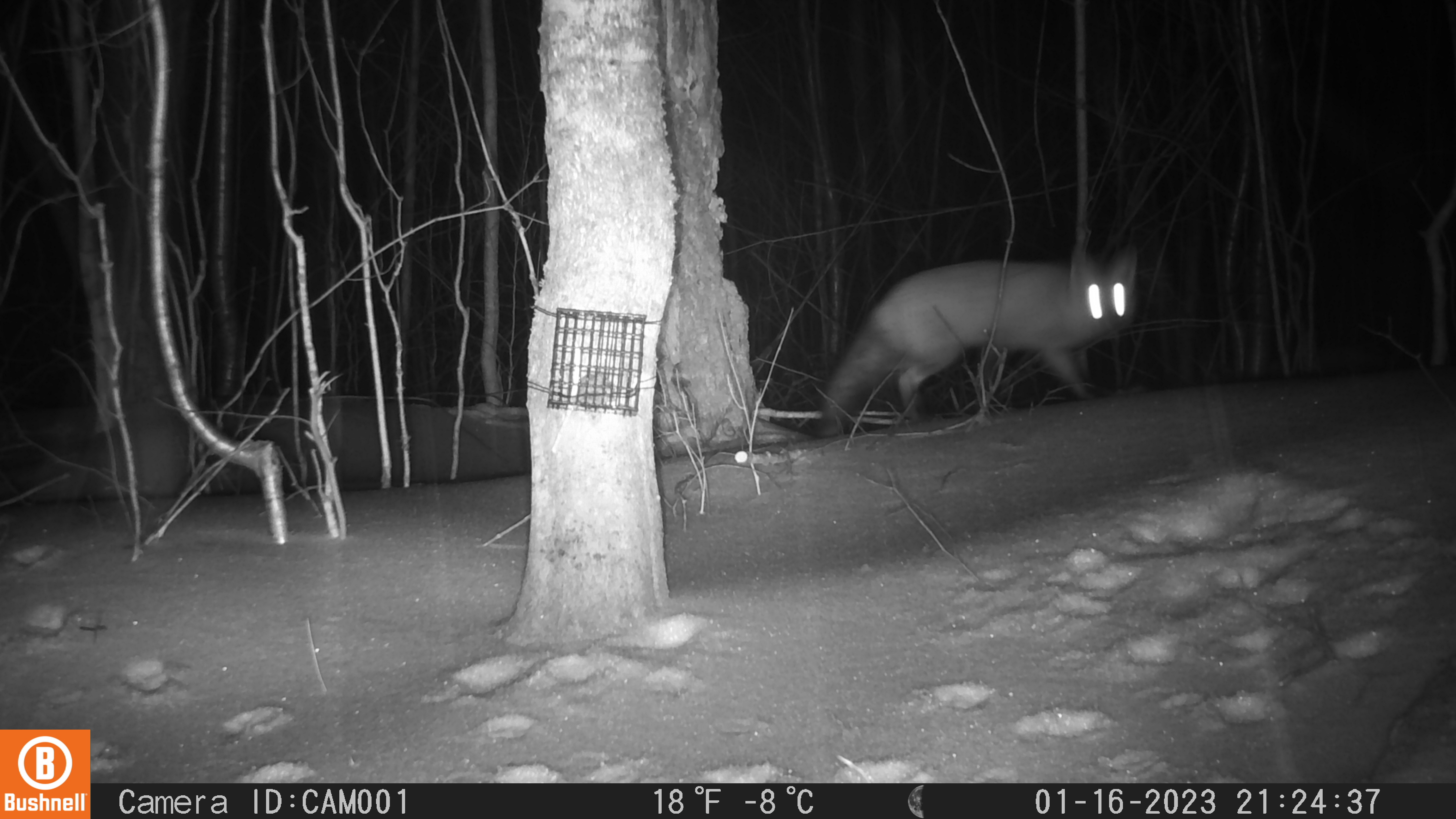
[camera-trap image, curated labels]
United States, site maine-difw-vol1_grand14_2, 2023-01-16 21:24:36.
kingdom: Animalia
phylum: Chordata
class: Mammalia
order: Carnivora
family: Canidae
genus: Vulpes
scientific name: Vulpes vulpes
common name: red fox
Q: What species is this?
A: Red fox (Vulpes vulpes).